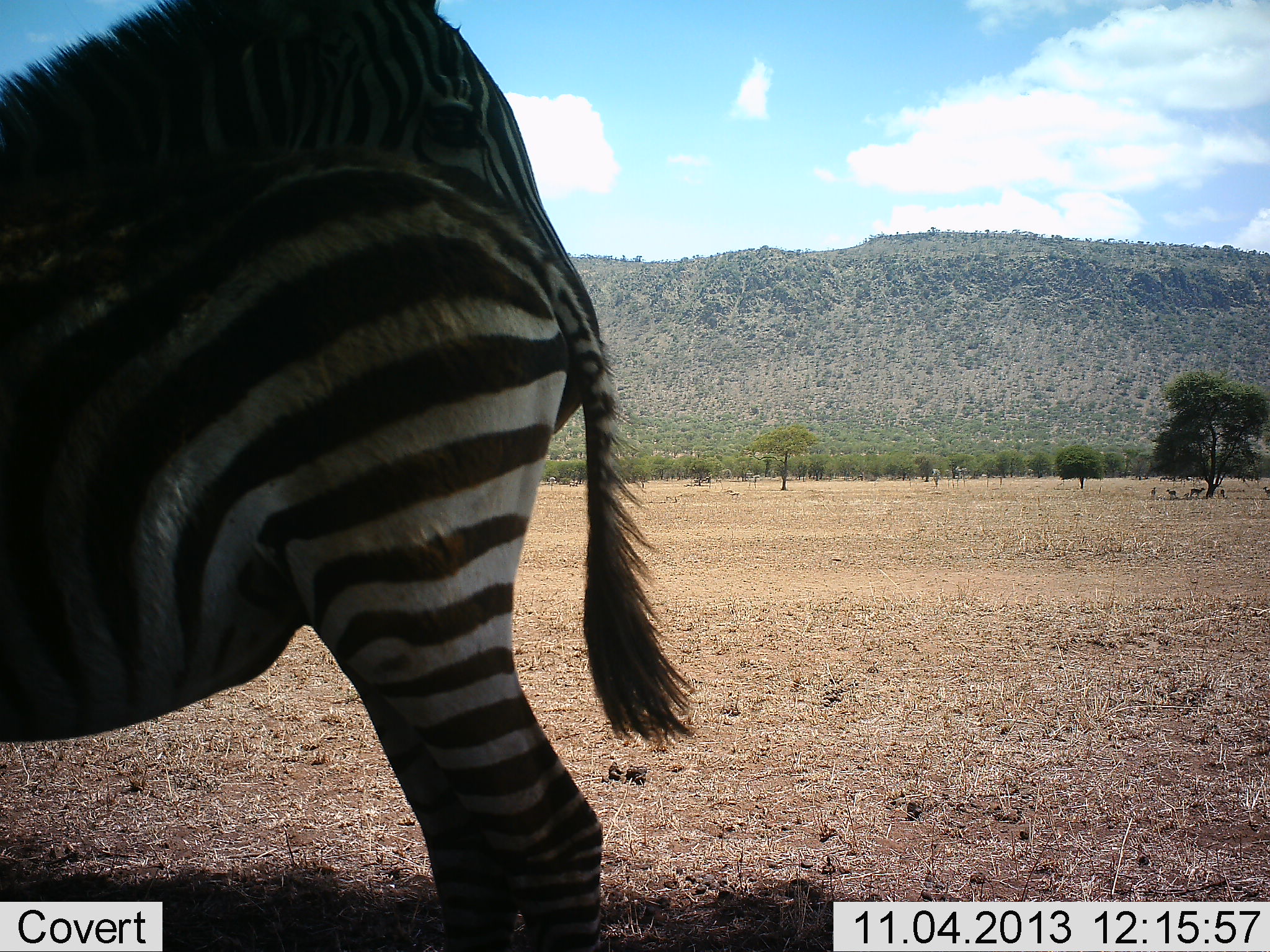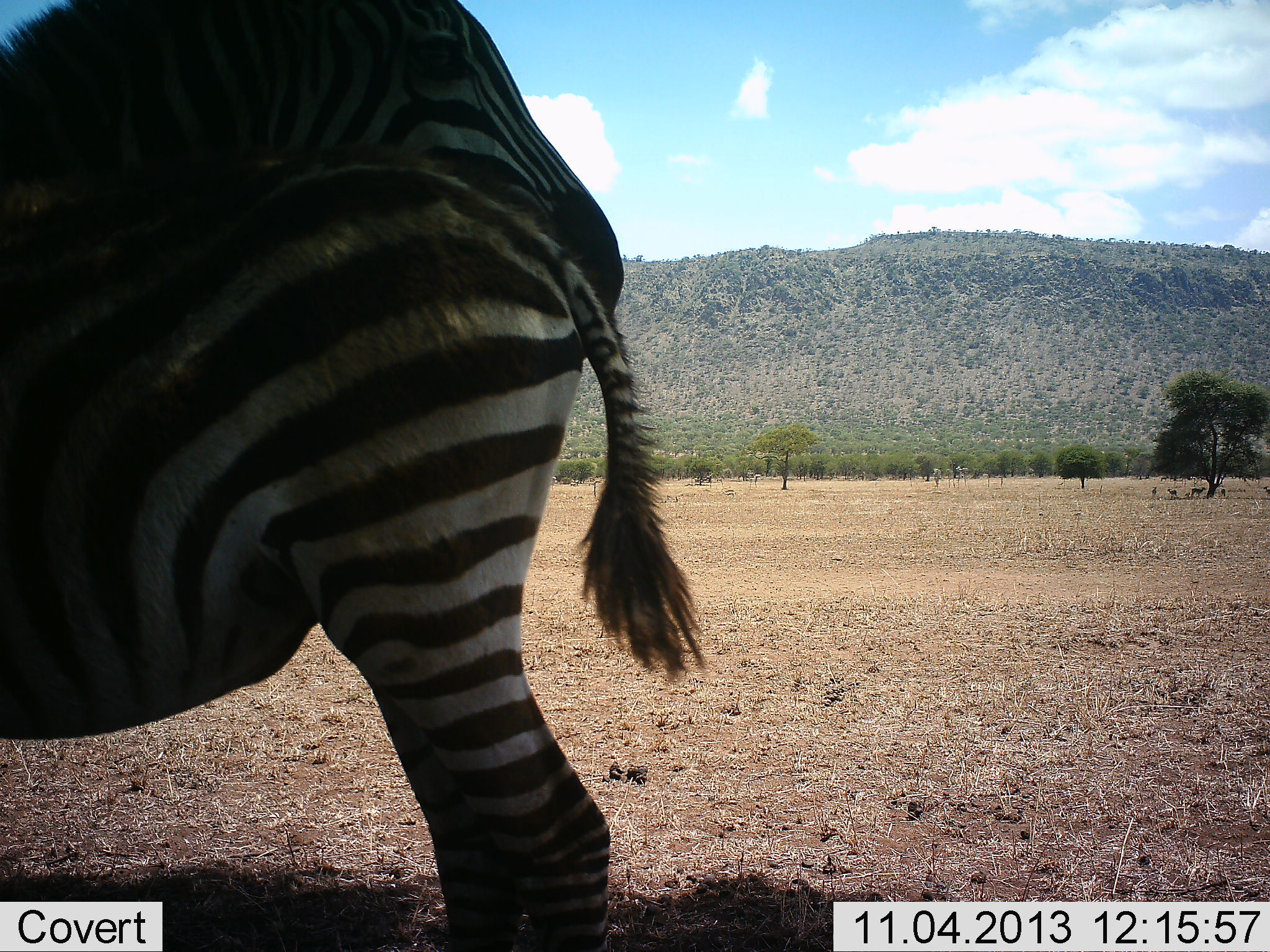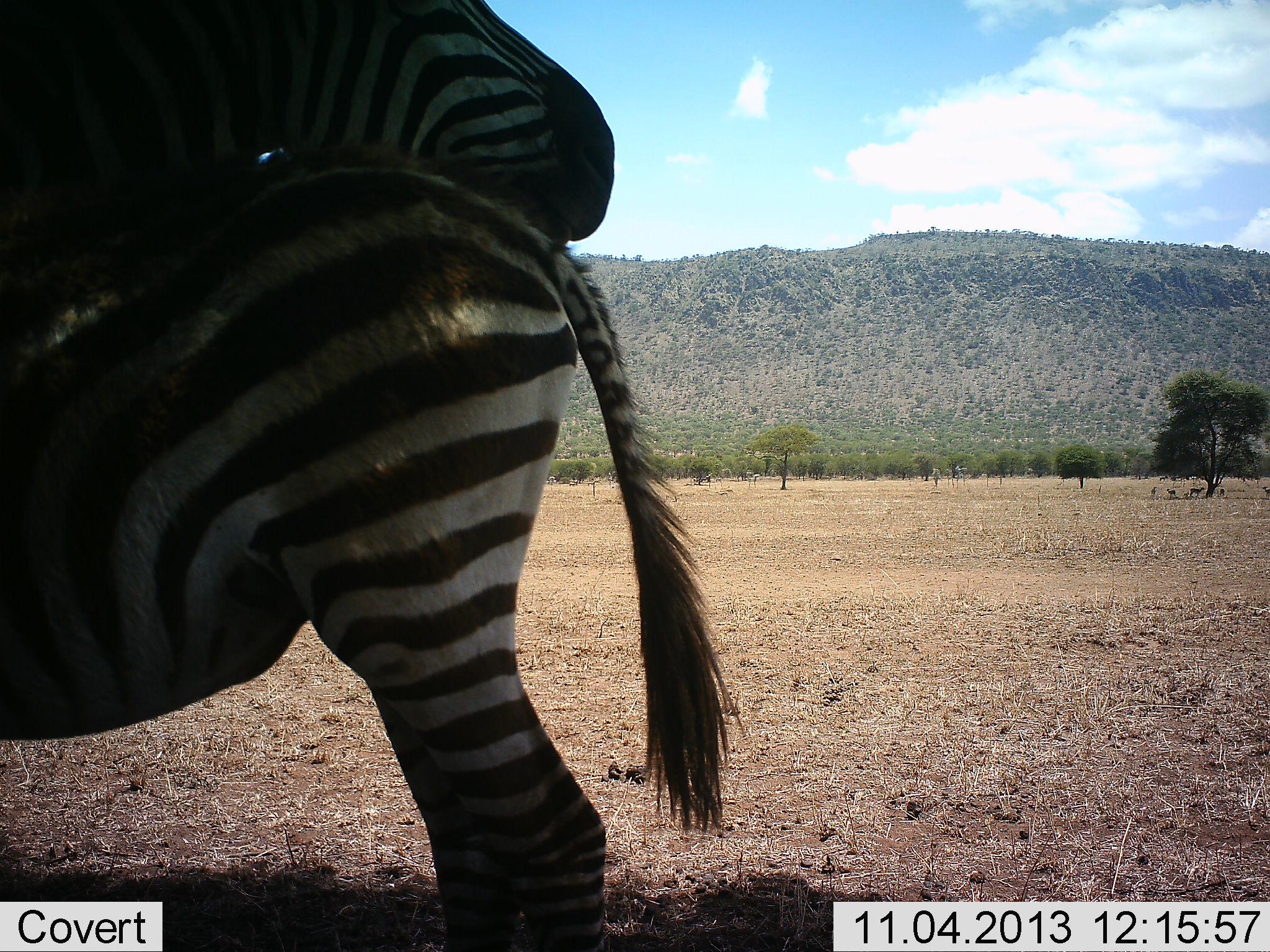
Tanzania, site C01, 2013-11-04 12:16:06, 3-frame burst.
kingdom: Animalia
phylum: Chordata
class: Mammalia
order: Perissodactyla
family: Equidae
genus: Equus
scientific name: Equus quagga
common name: plains zebra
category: zebra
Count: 2.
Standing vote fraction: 100%.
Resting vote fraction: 0%.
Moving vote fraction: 0%.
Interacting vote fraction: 8%.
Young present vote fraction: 0%.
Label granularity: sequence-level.